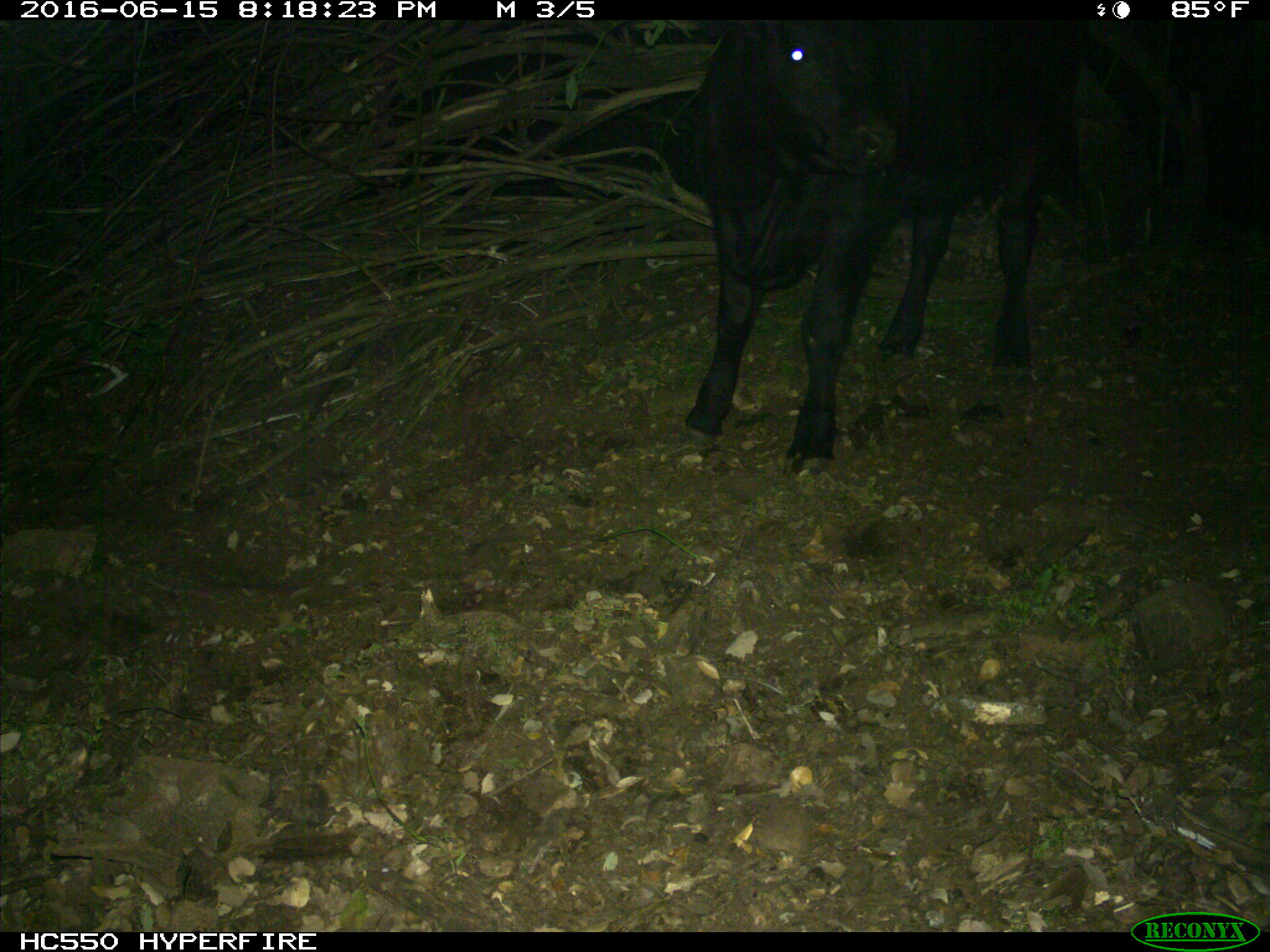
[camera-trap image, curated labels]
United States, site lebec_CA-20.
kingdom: Animalia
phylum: Chordata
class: Mammalia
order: Artiodactyla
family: Bovidae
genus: Bos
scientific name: Bos taurus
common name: domestic cow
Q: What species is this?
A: Bos taurus (domestic cow).